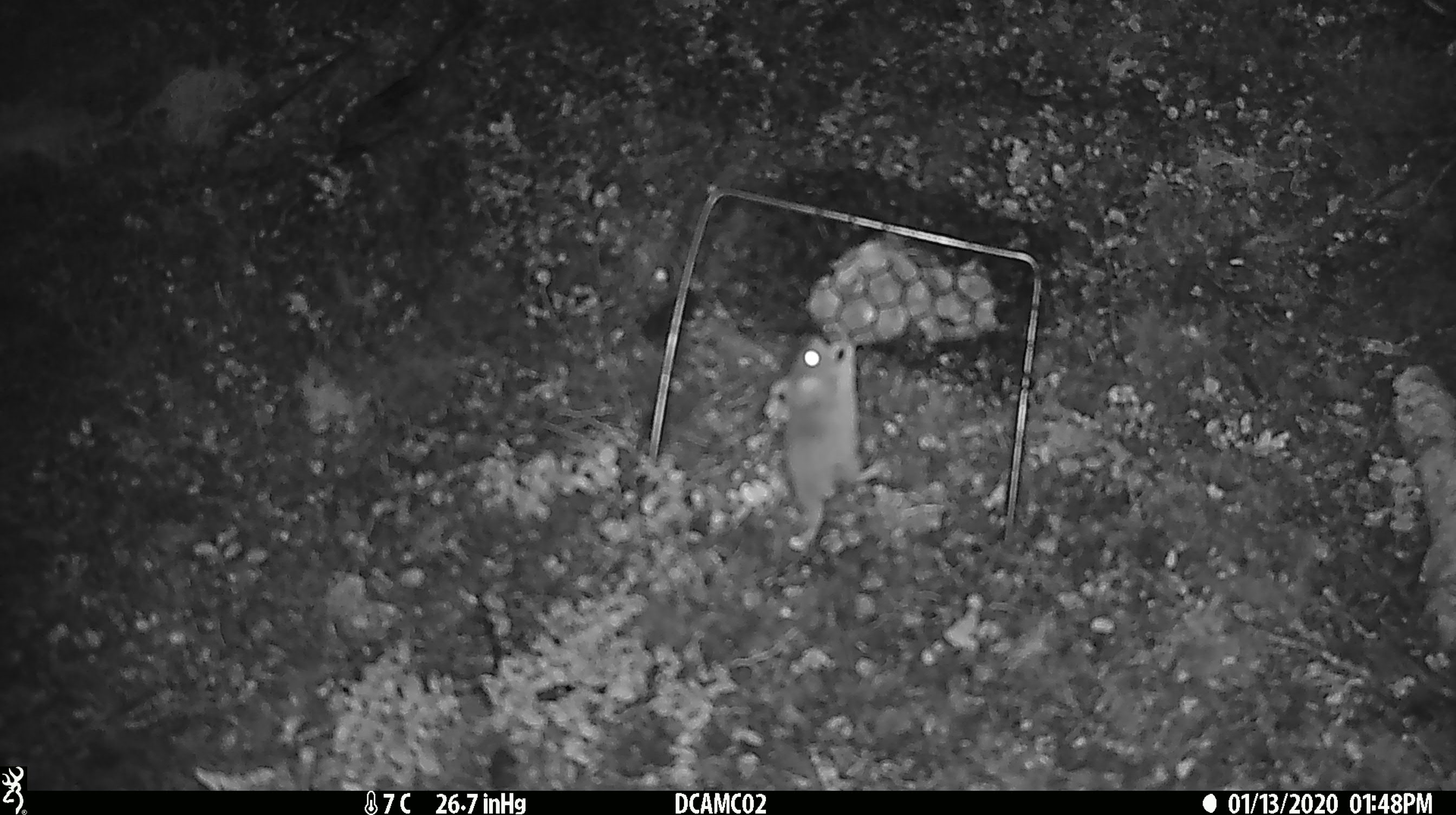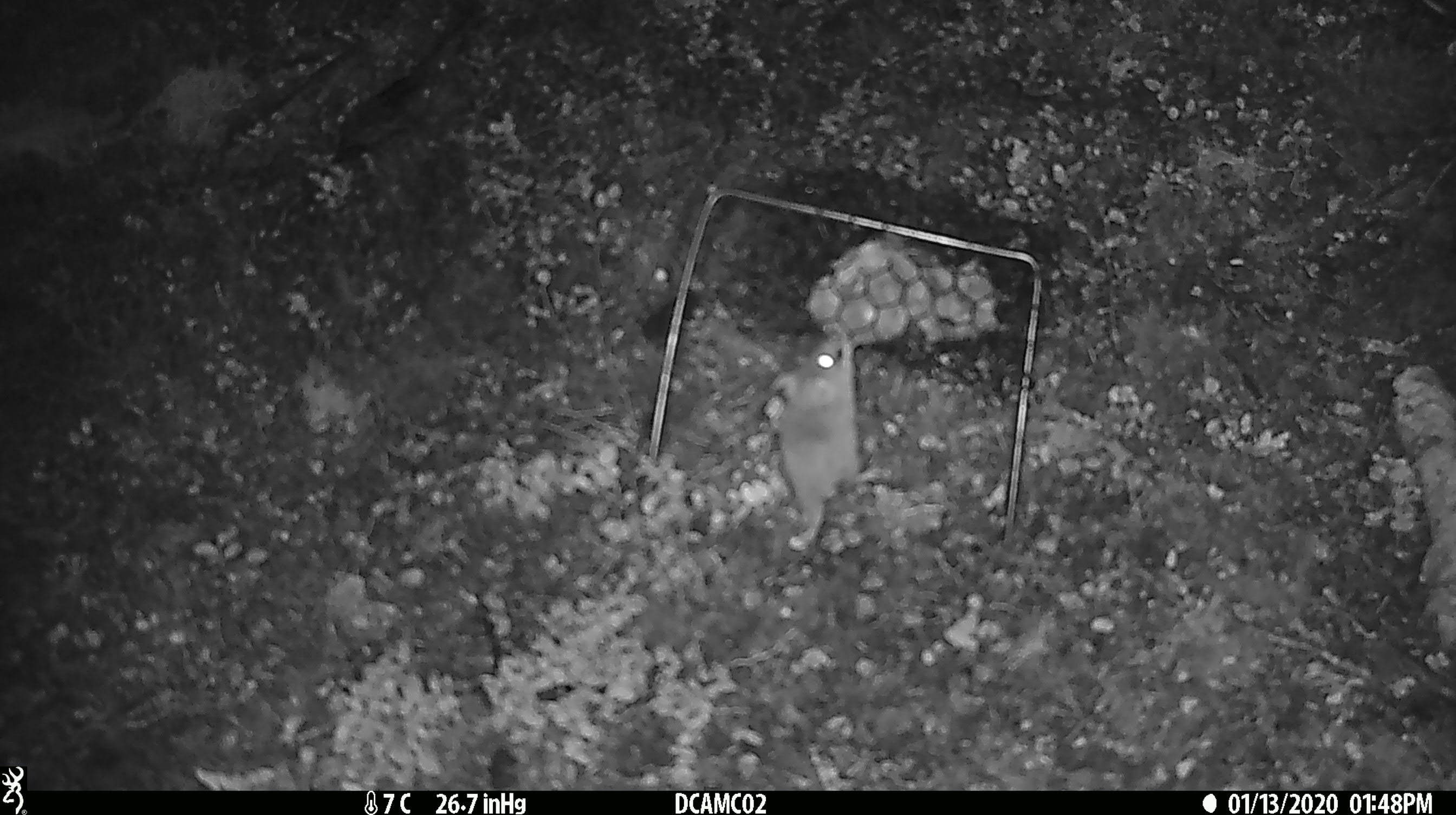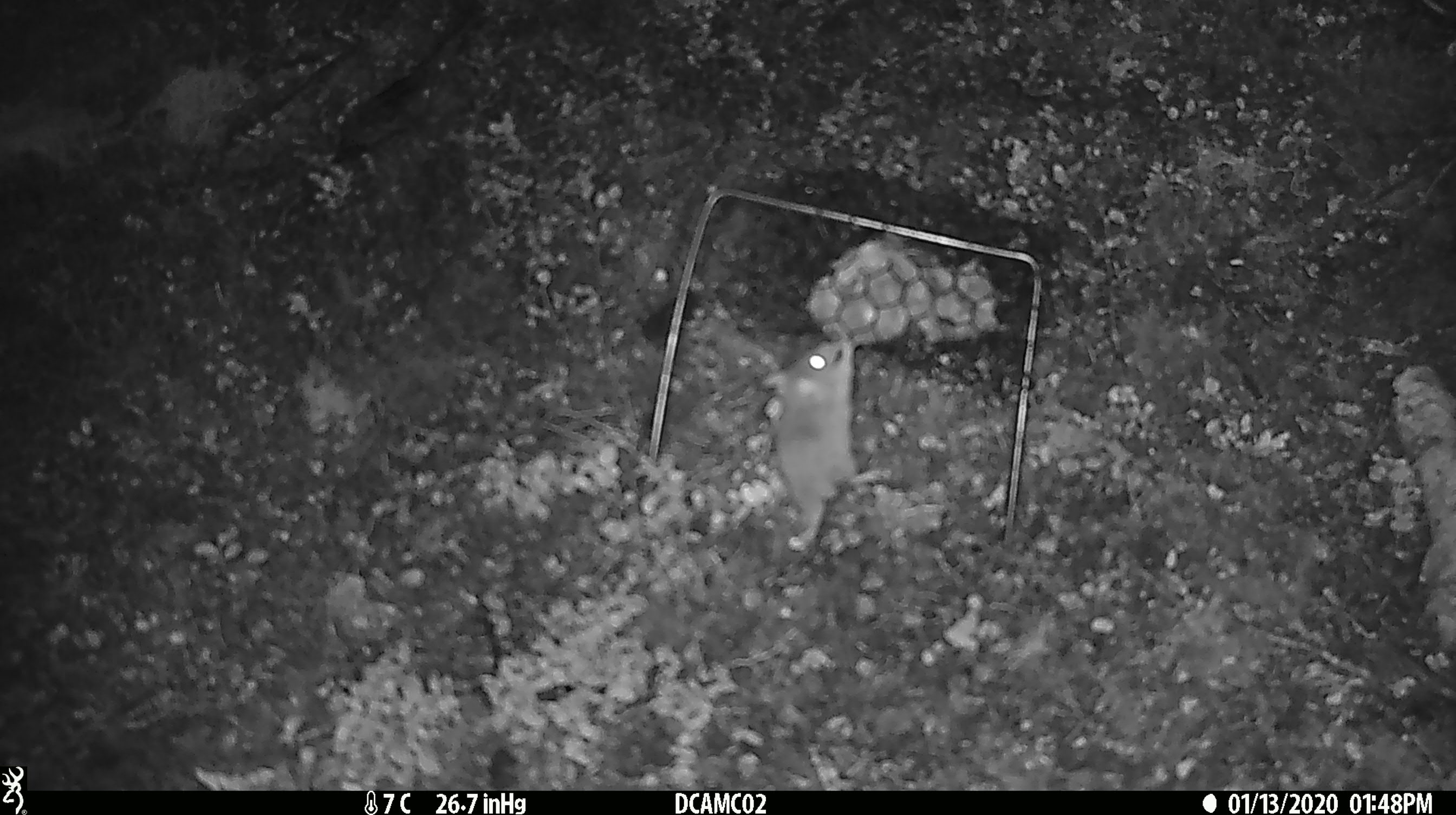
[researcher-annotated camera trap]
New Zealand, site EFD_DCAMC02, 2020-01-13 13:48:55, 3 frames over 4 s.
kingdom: Animalia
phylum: Chordata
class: Mammalia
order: Rodentia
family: Muridae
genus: Mus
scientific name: Mus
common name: mouse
Mouse (Mus).